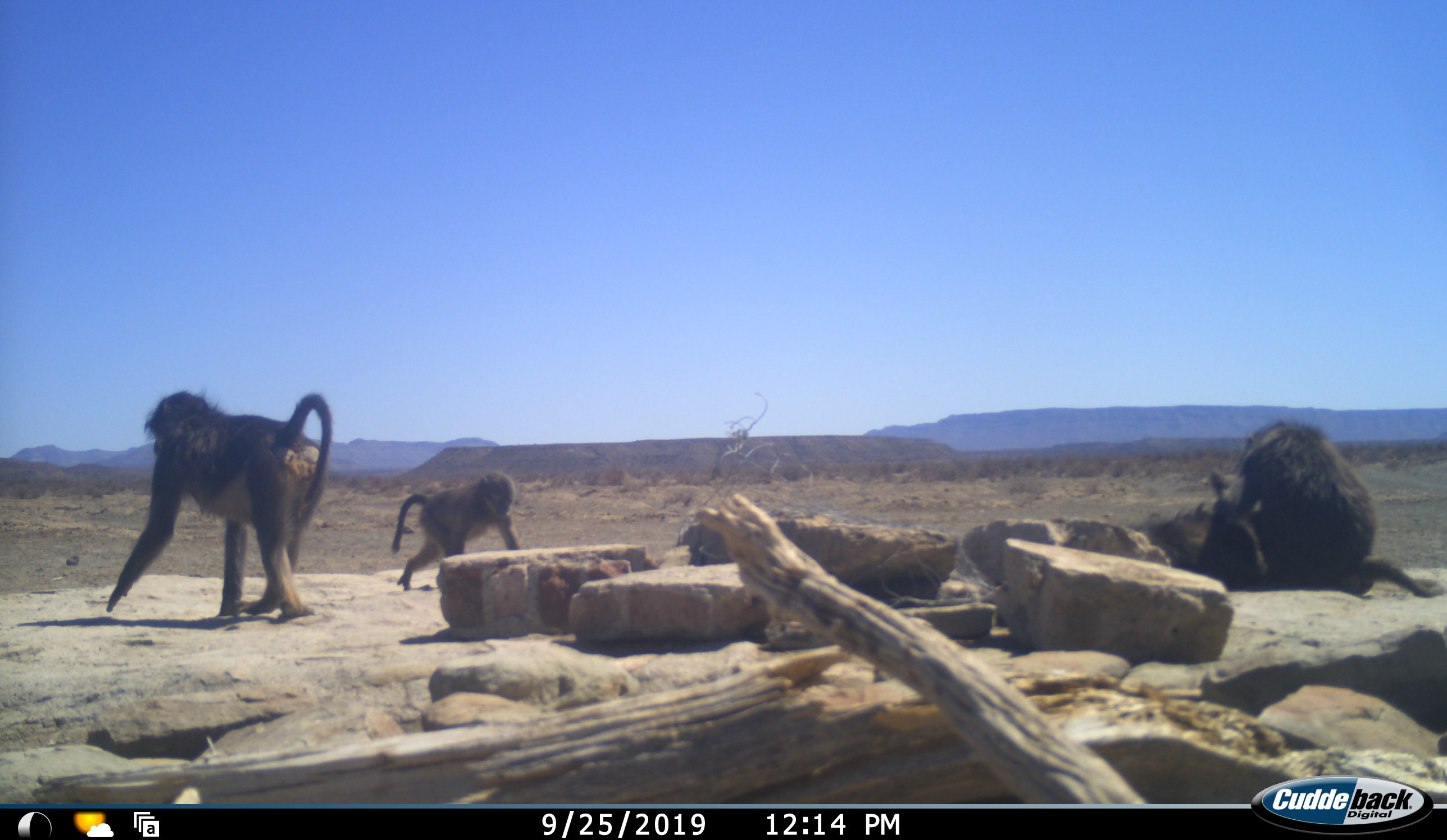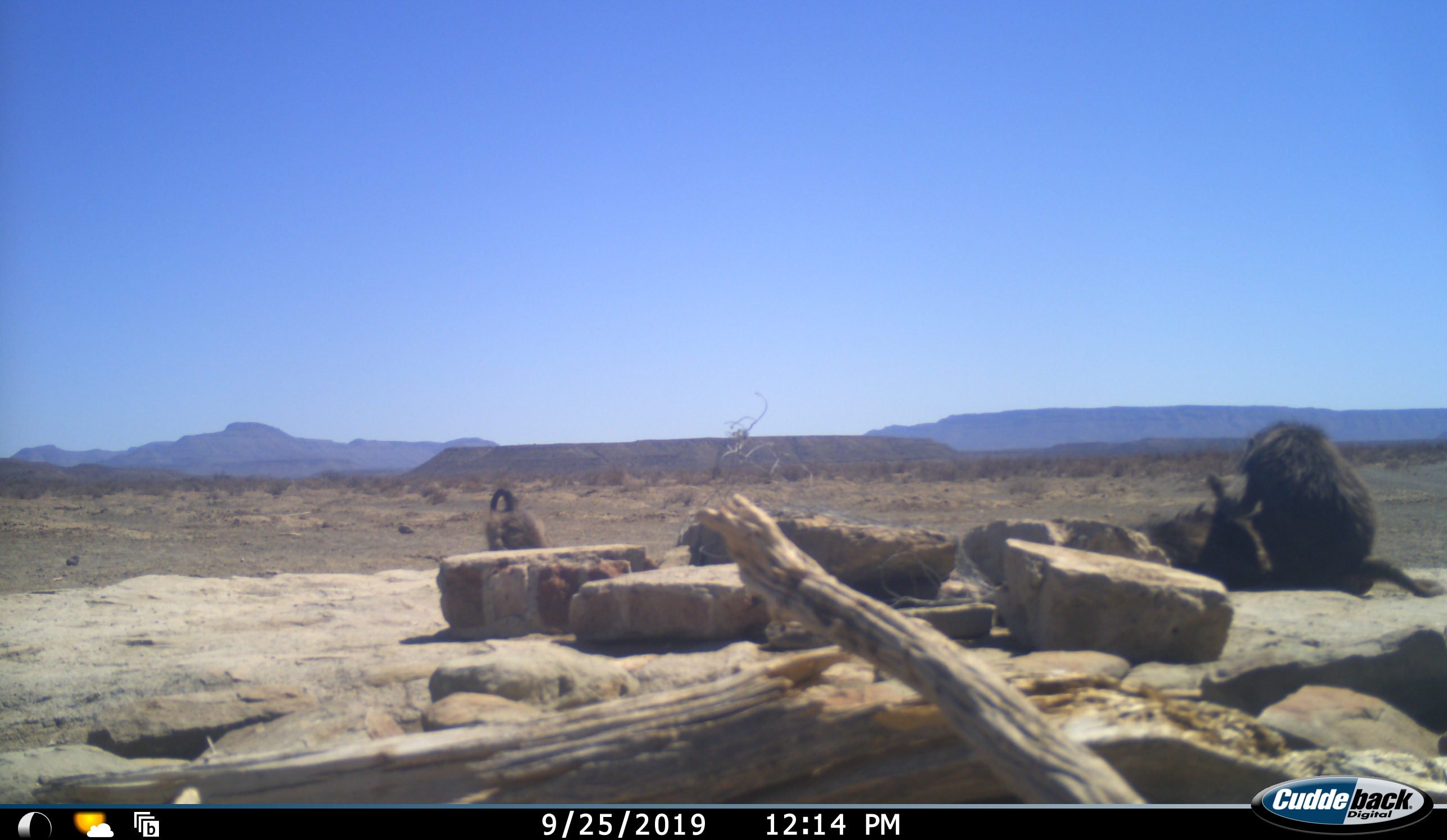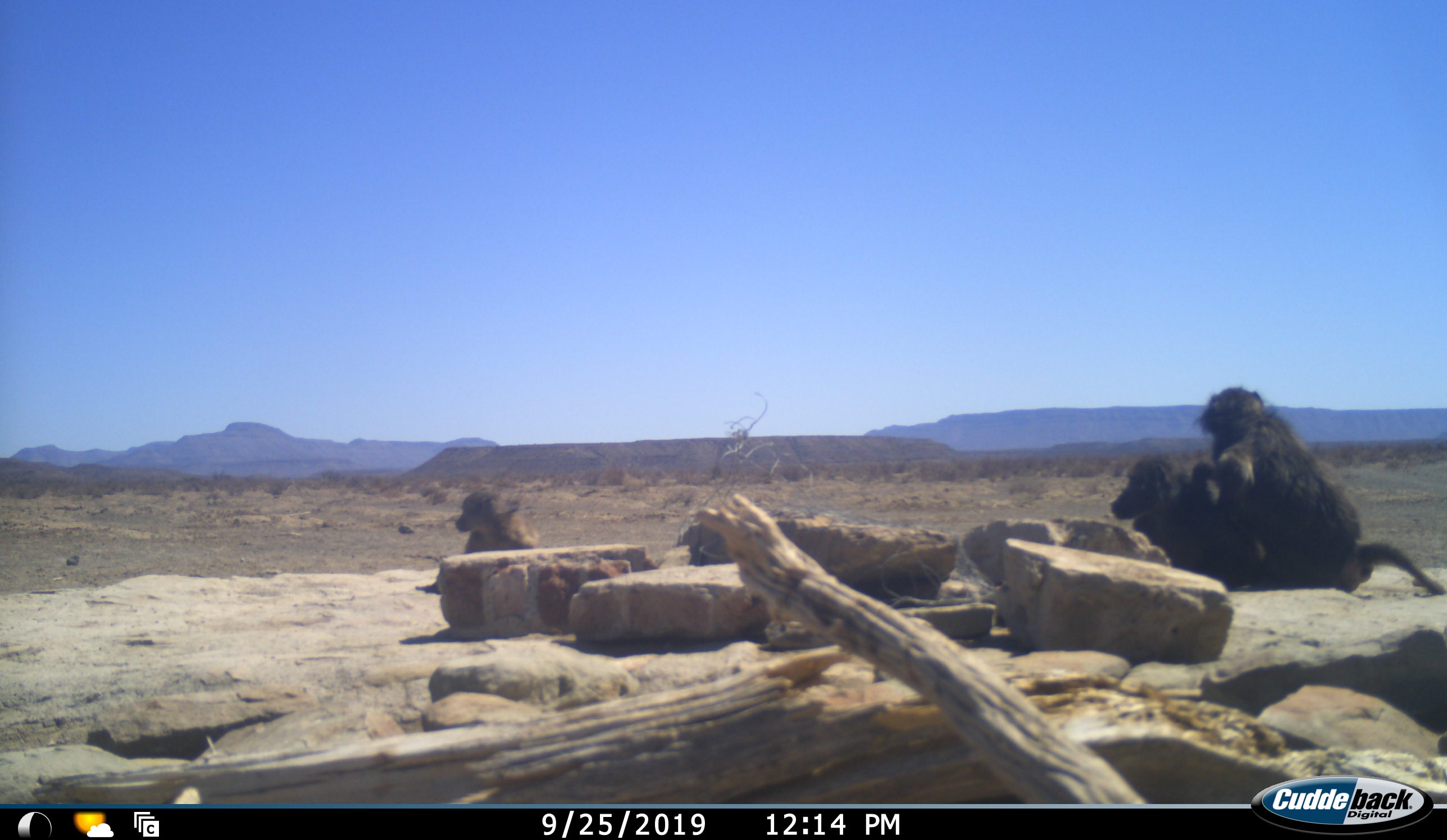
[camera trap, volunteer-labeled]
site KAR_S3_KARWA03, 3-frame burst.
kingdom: Animalia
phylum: Chordata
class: Mammalia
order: Primates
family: Cercopithecidae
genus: Papio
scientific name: Papio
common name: baboon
Baboon (Papio), count 4. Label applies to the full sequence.